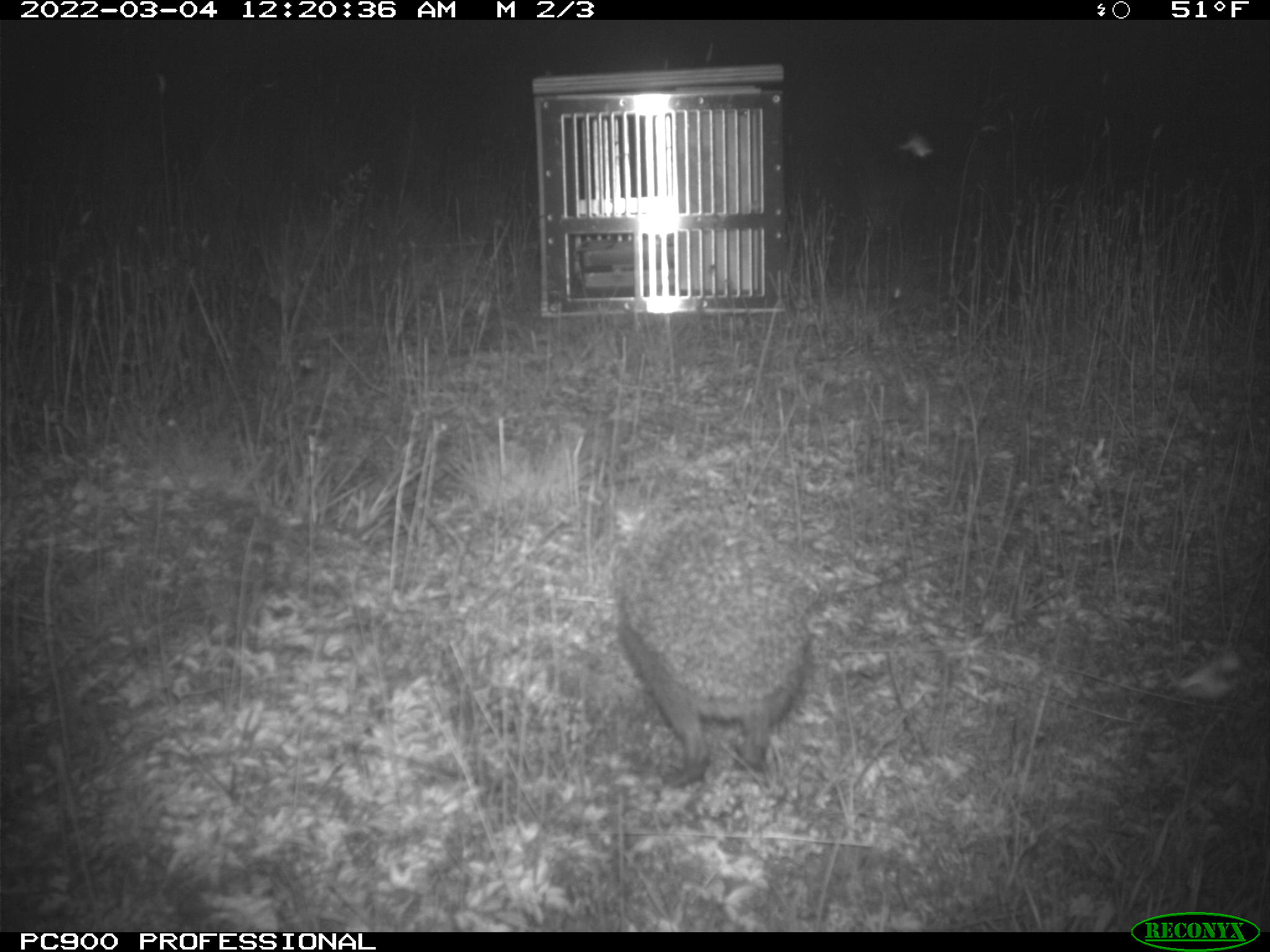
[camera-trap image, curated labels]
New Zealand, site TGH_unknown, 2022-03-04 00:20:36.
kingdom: Animalia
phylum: Chordata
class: Mammalia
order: Eulipotyphla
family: Erinaceidae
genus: Erinaceus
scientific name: Erinaceus europaeus europaeus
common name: european hedgehog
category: hedgehog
Hedgehog (european hedgehog) (Erinaceus europaeus europaeus).